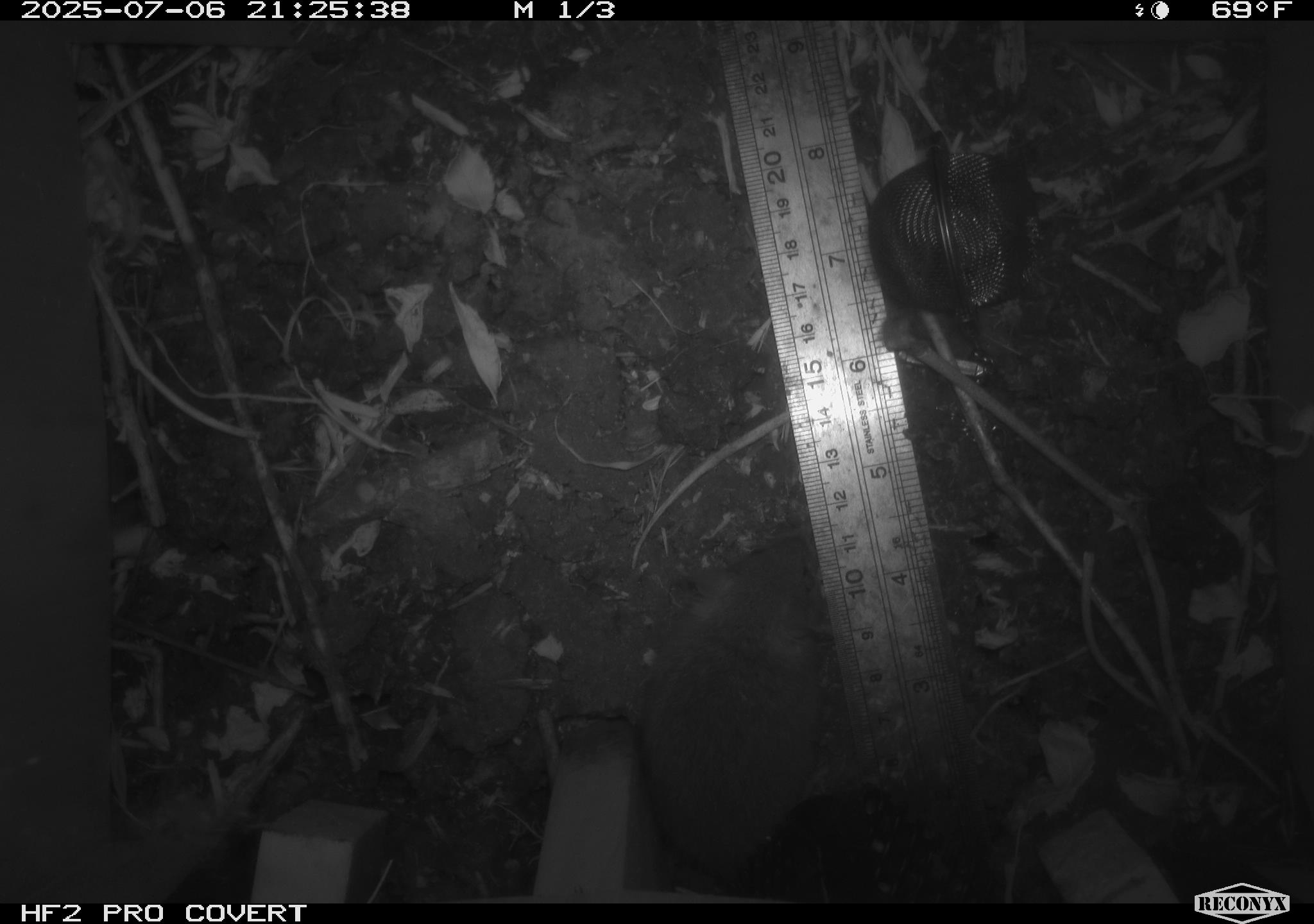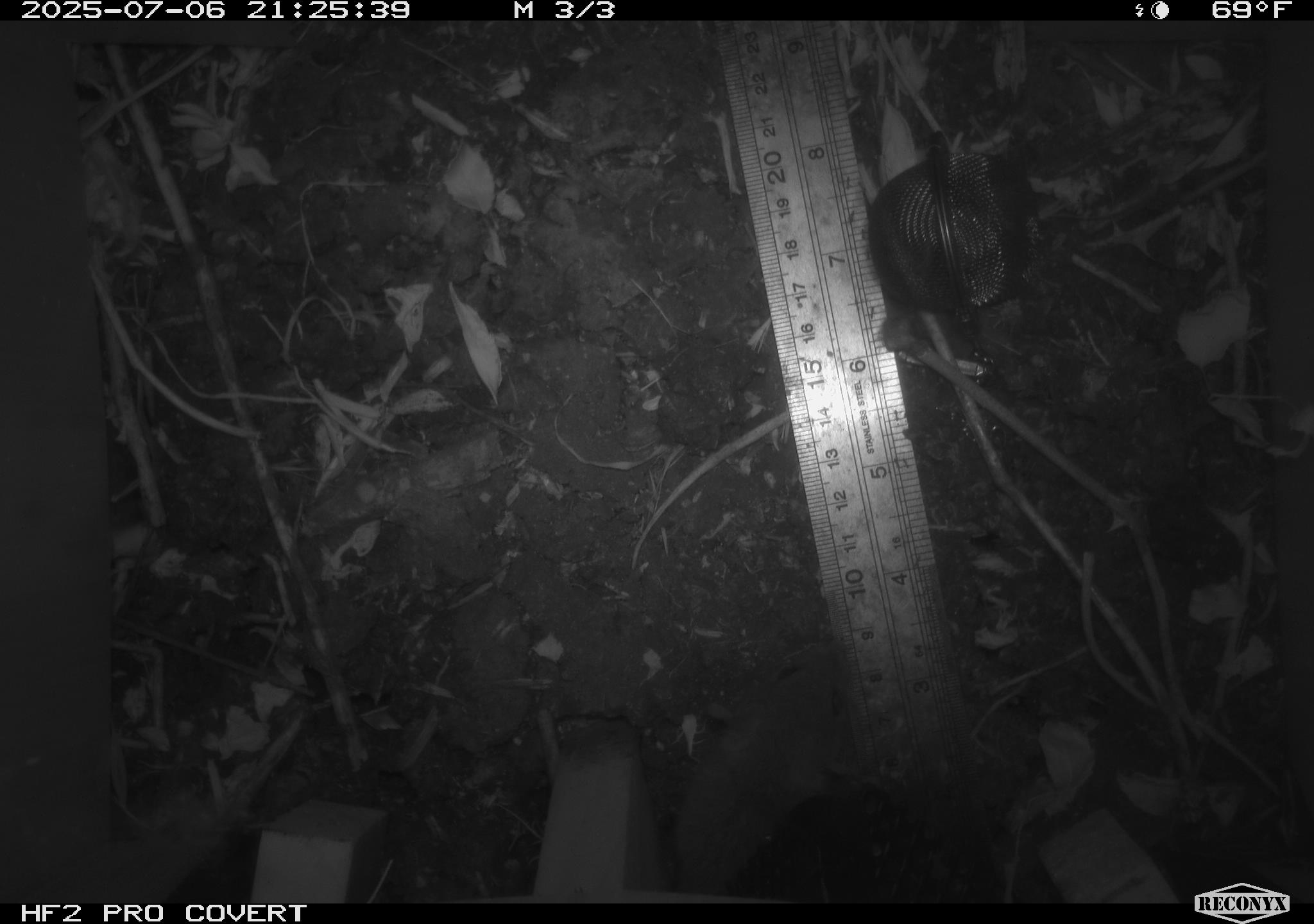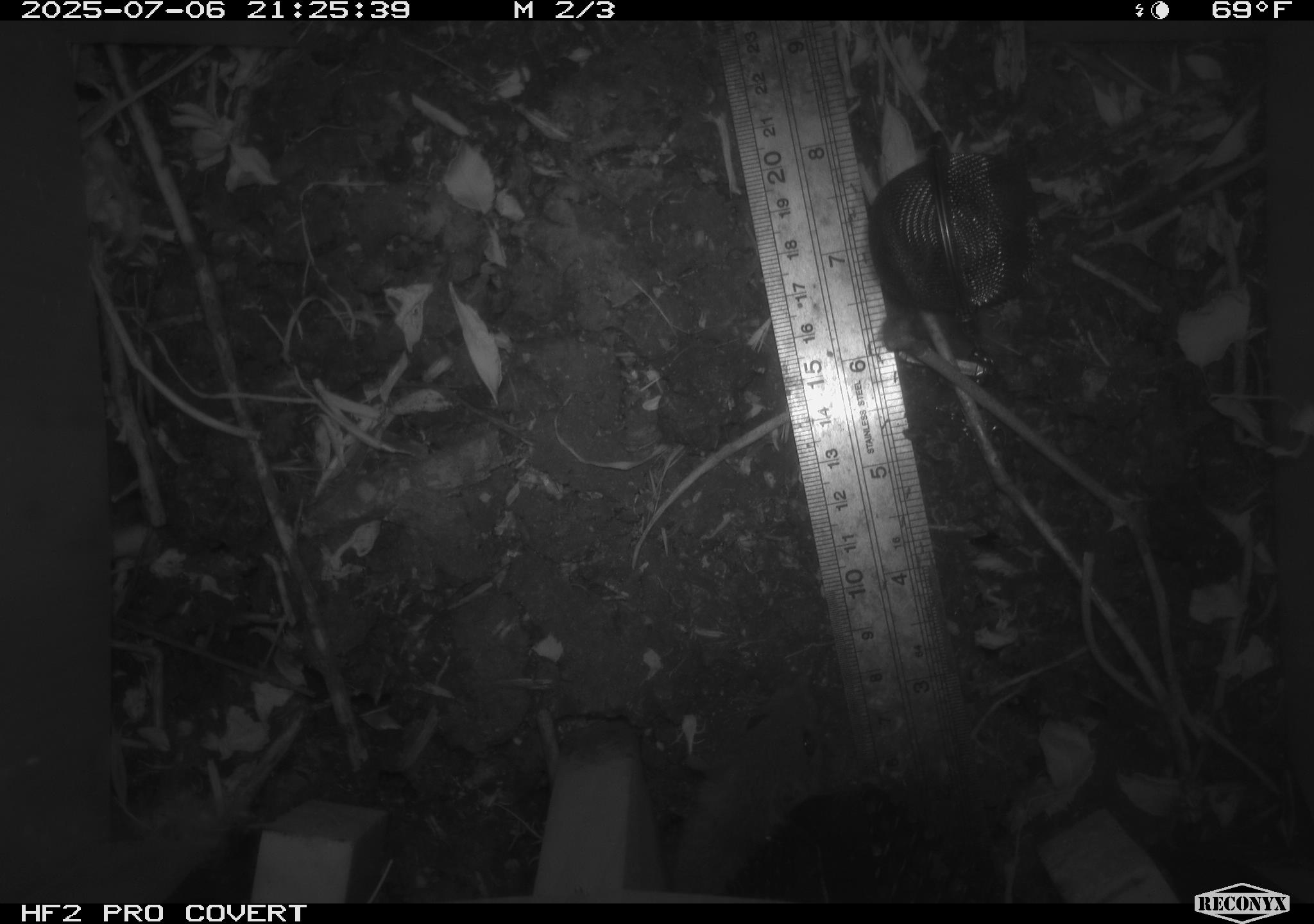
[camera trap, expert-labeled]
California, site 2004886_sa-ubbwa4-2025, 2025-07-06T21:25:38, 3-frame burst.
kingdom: Animalia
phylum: Chordata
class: Mammalia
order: Rodentia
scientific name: Rodentia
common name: rodent